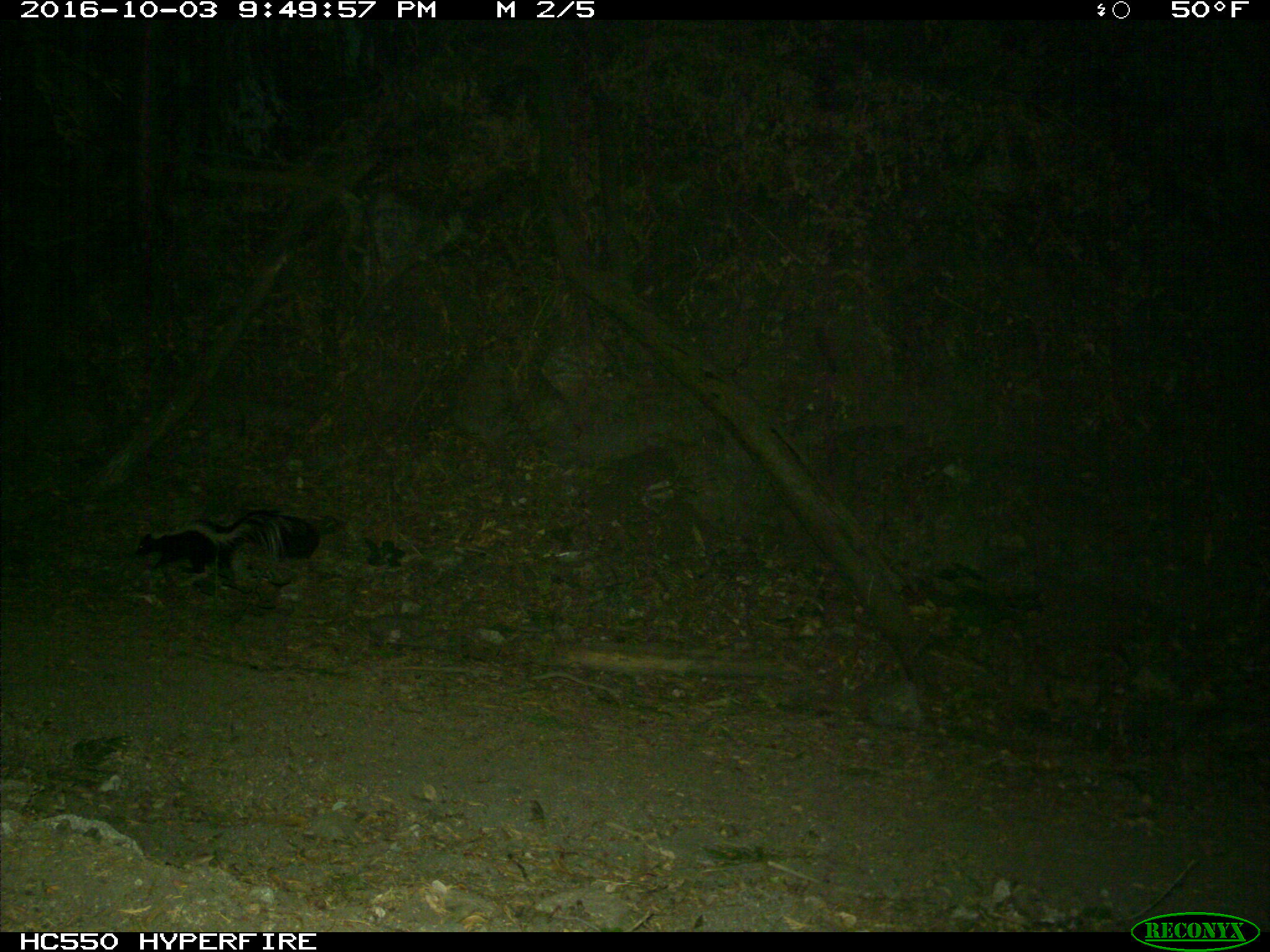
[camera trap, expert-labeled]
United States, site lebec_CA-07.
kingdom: Animalia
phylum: Chordata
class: Mammalia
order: Carnivora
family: Mephitidae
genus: Mephitis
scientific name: Mephitis mephitis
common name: striped skunk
Mephitis mephitis (striped skunk).